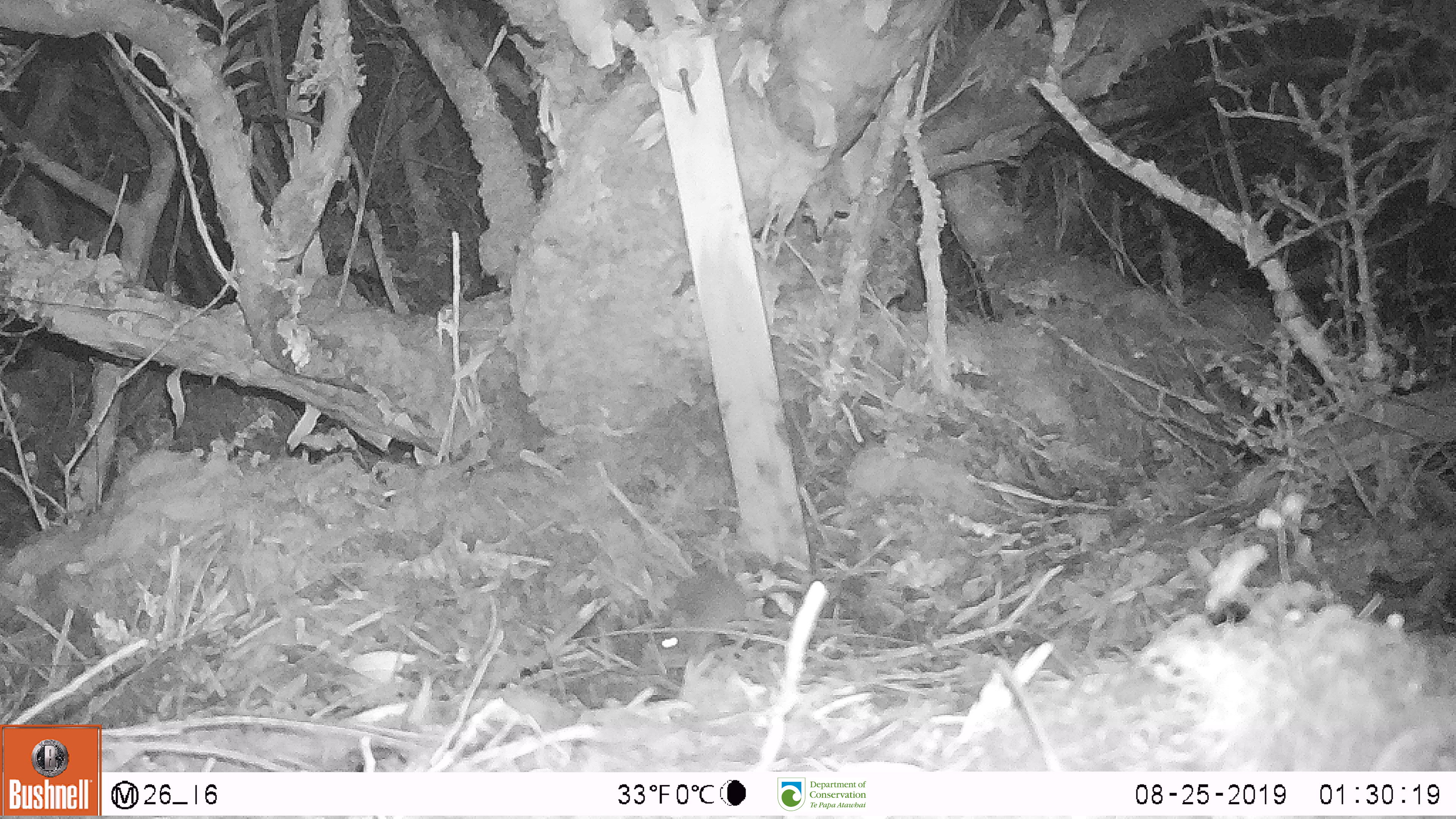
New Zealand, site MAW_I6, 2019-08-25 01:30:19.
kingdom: Animalia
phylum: Chordata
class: Mammalia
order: Rodentia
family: Muridae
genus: Mus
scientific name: Mus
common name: mouse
Mouse (Mus).